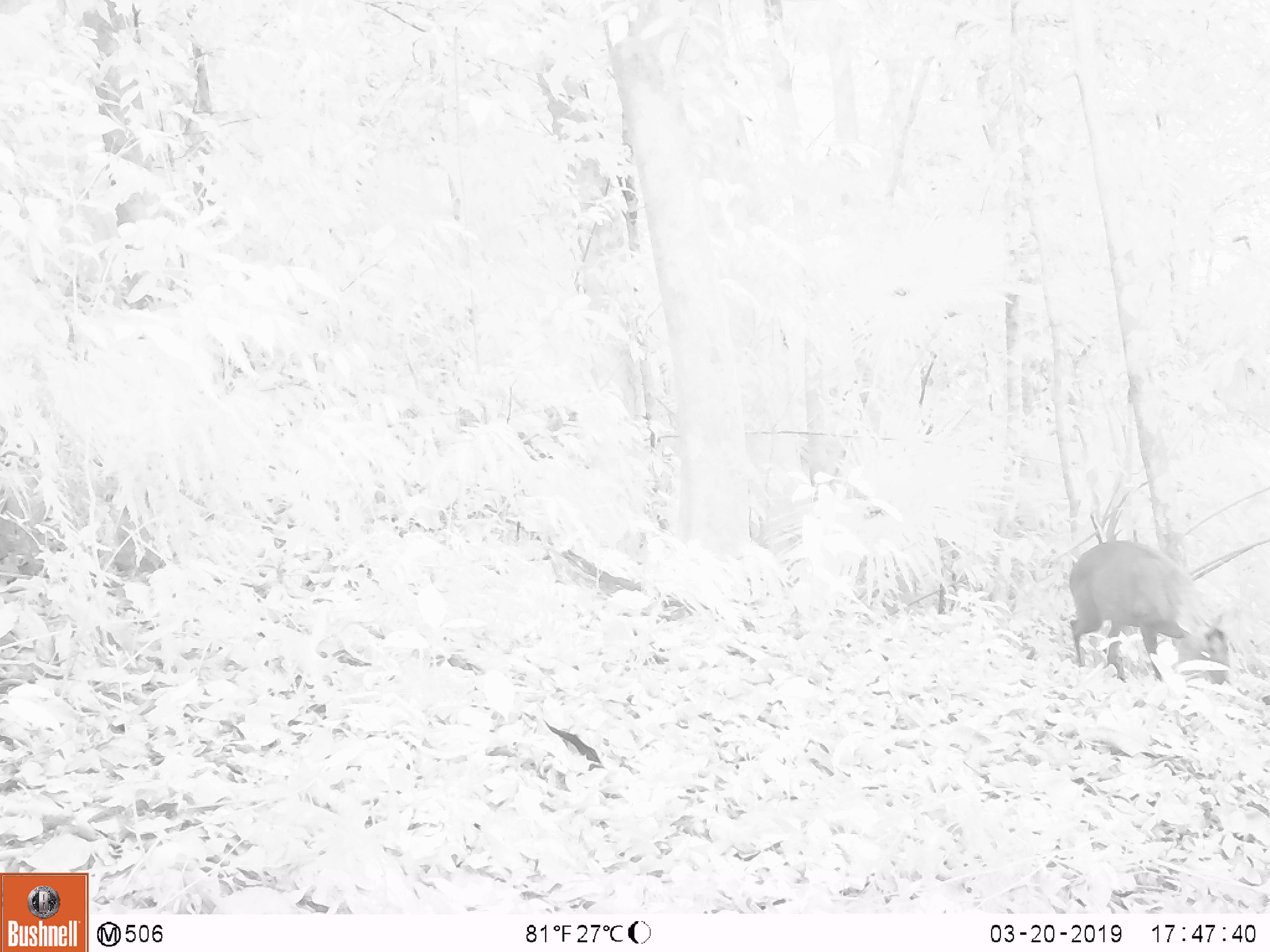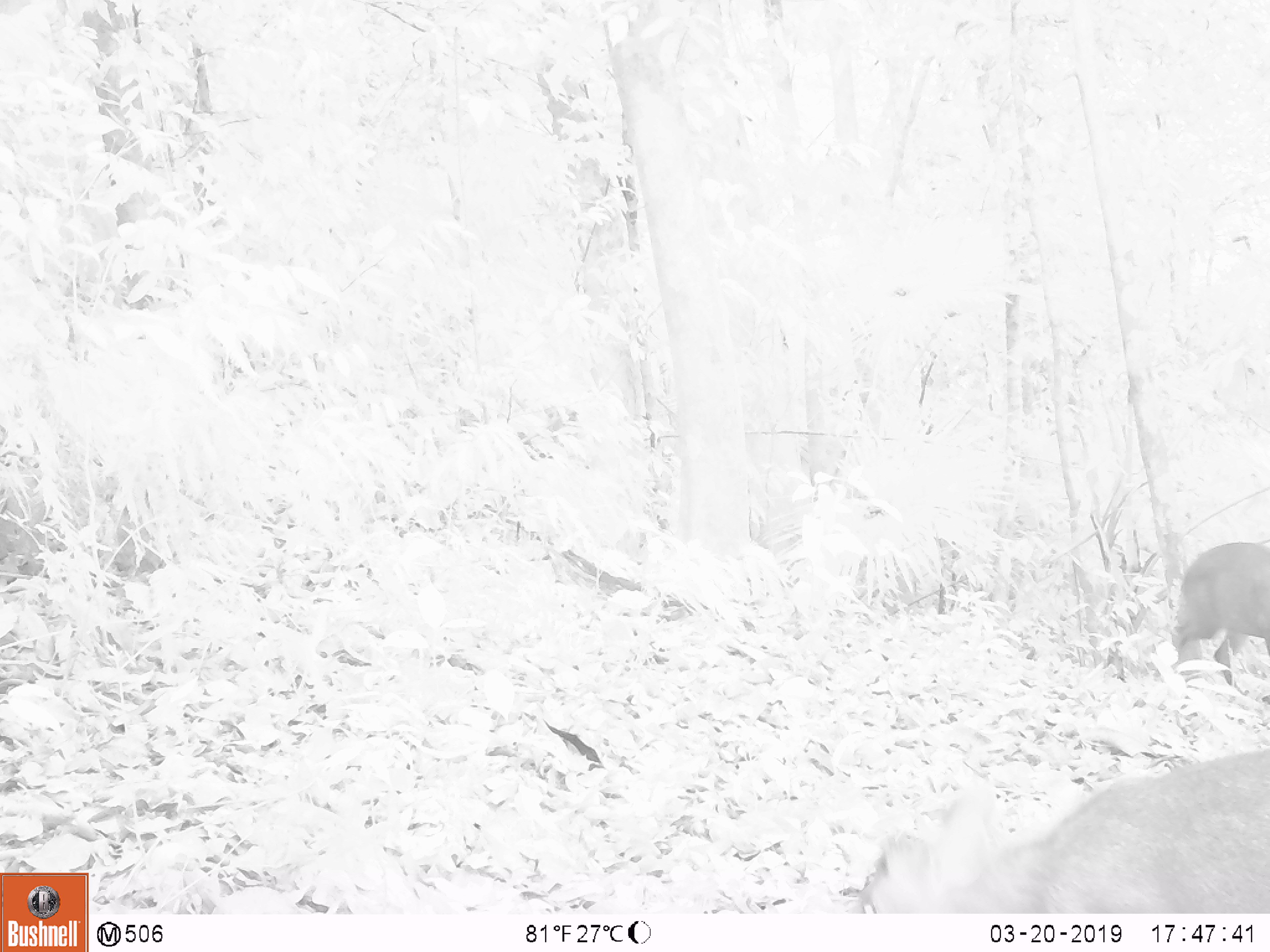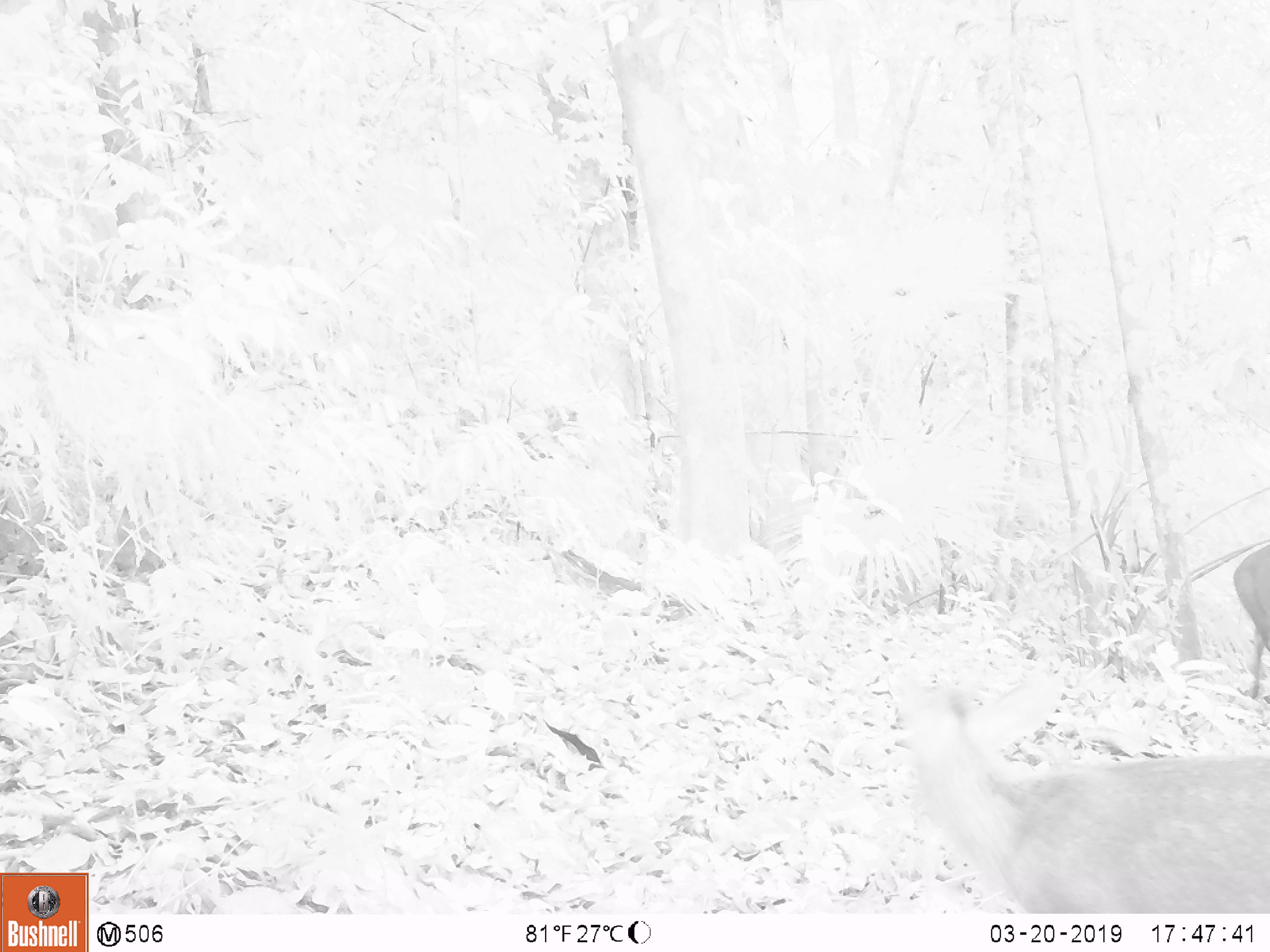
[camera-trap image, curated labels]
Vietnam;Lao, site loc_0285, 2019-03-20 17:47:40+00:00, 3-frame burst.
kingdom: Animalia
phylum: Chordata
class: Mammalia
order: Artiodactyla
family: Cervidae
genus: Muntiacus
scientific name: Muntiacus rooseveltorum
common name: roosevelt's muntjac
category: roosevelts muntjac group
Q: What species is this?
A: Roosevelts muntjac group (roosevelt's muntjac) (Muntiacus rooseveltorum).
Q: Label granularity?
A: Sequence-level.